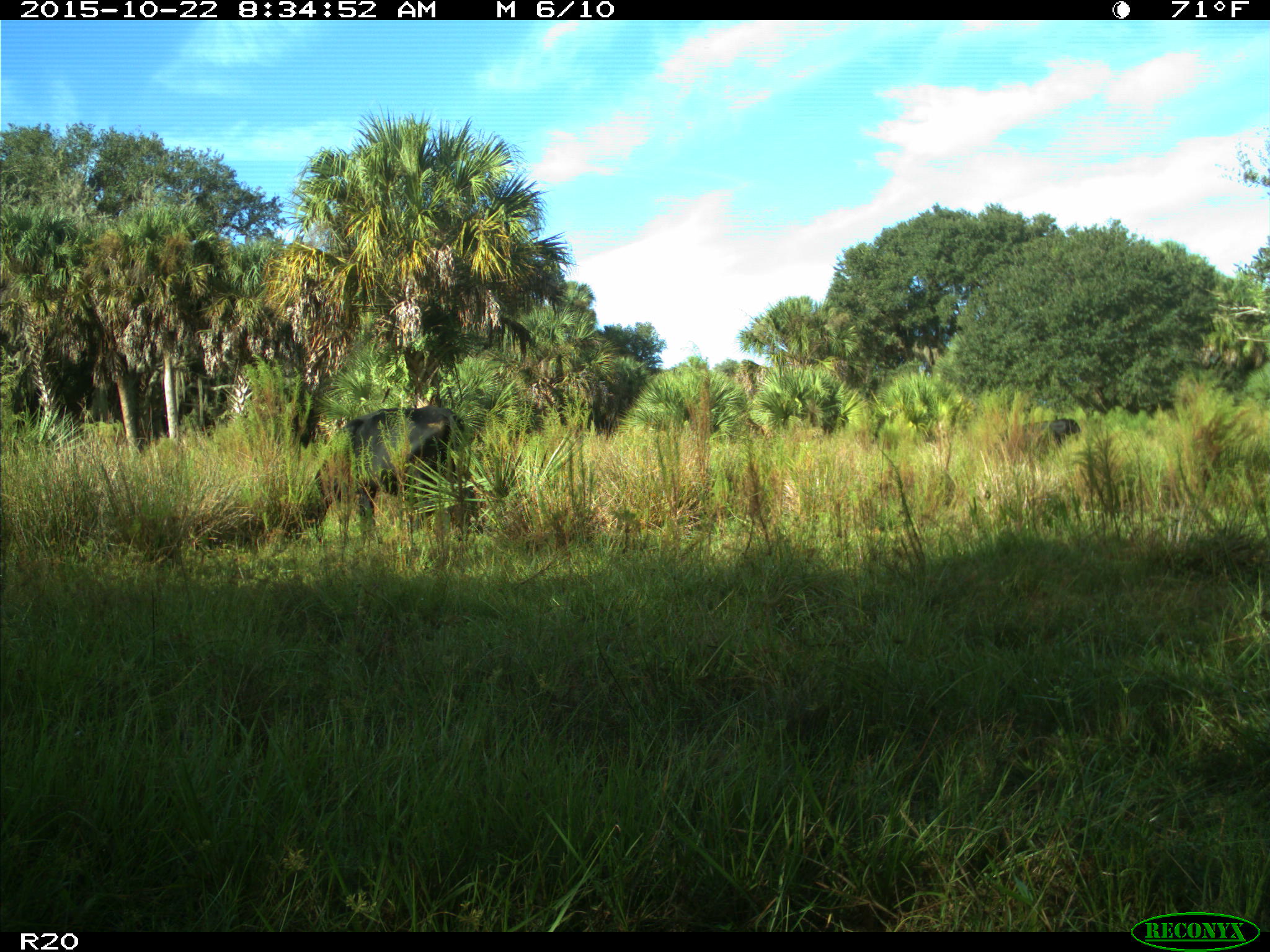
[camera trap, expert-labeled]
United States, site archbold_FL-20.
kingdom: Animalia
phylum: Chordata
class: Mammalia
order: Artiodactyla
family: Bovidae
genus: Bos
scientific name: Bos taurus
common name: domestic cow